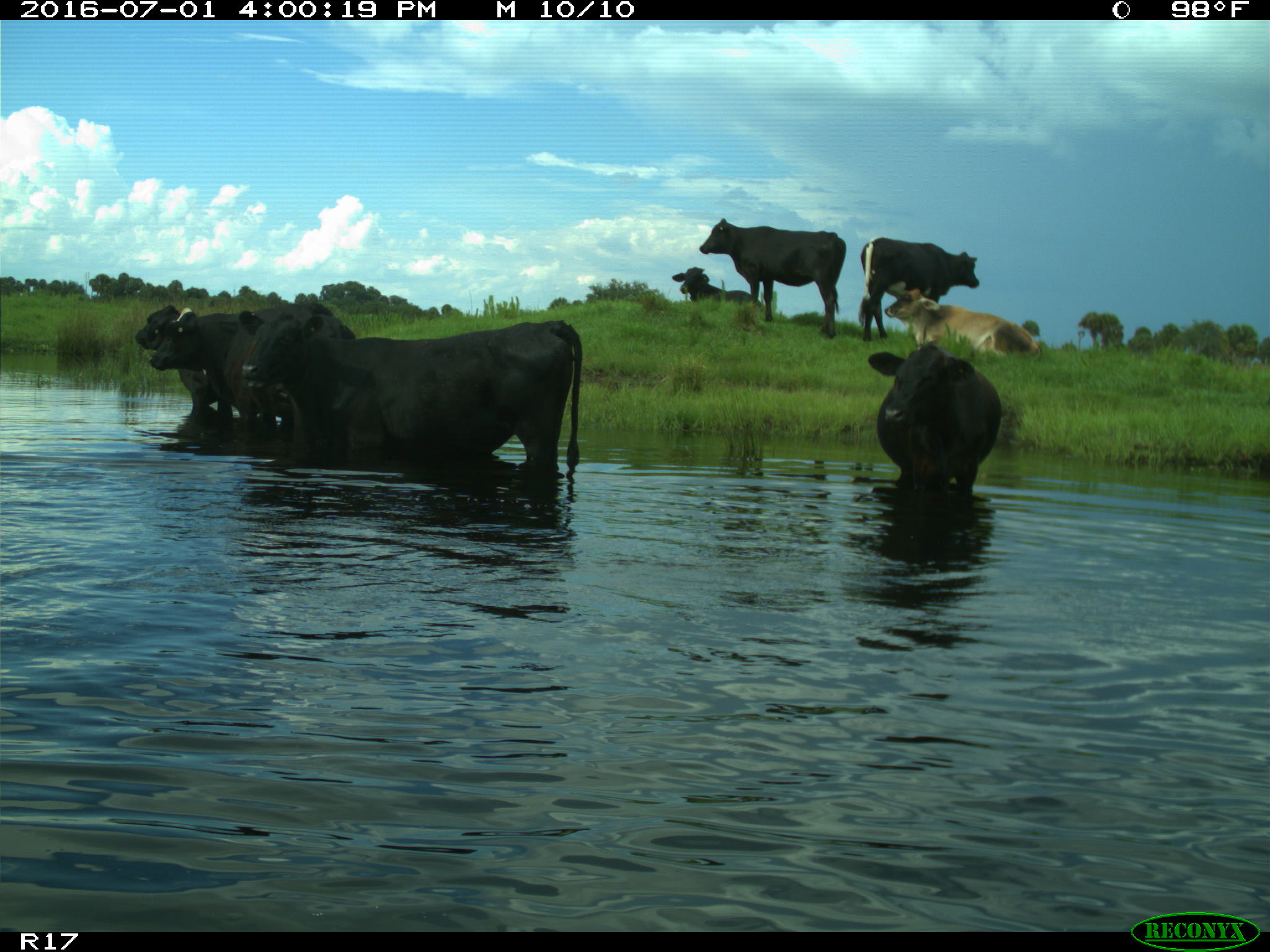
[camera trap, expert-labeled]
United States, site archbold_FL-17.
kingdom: Animalia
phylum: Chordata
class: Mammalia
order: Artiodactyla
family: Bovidae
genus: Bos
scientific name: Bos taurus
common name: domestic cow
Bos taurus (domestic cow).